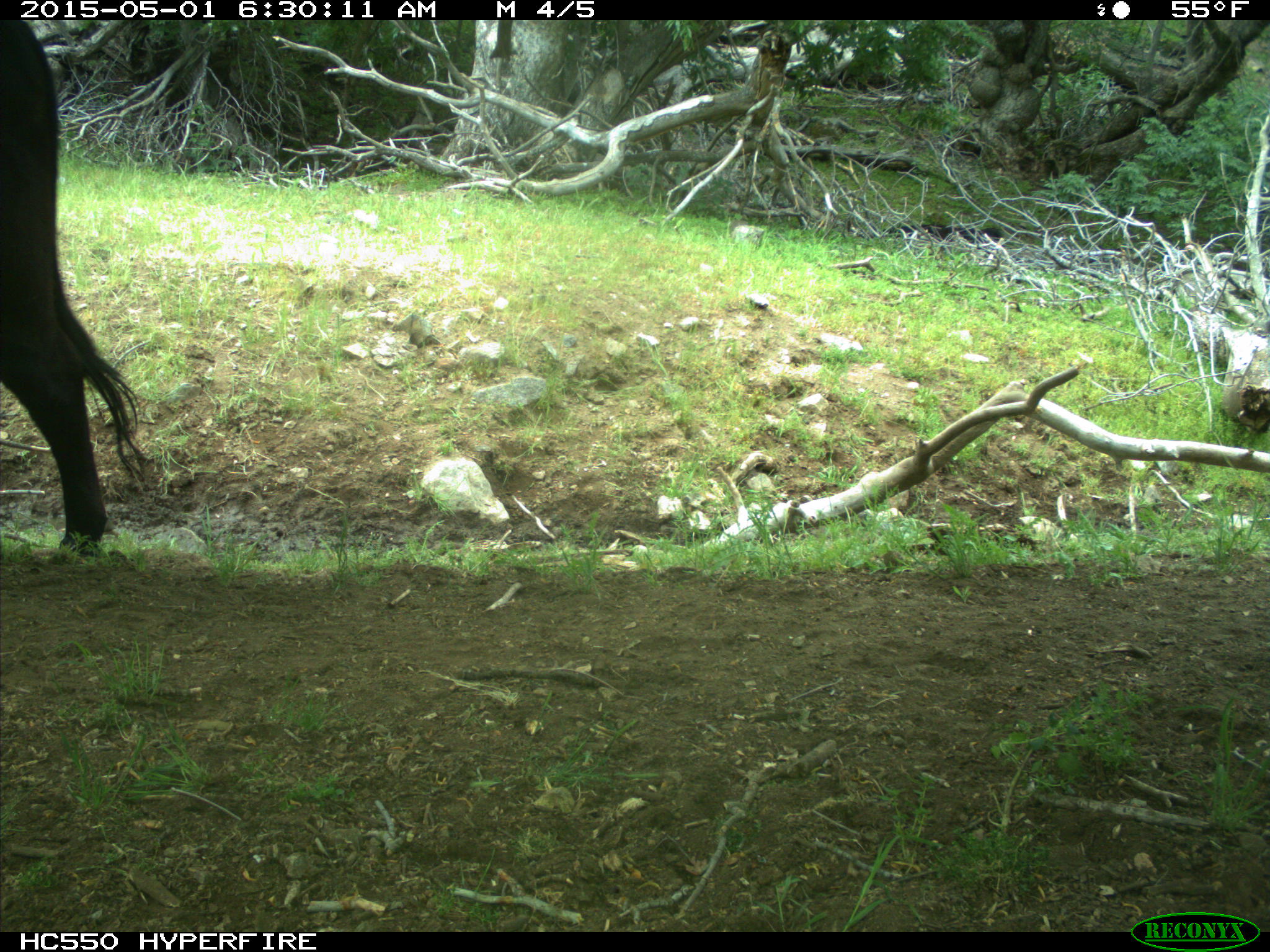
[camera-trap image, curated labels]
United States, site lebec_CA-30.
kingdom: Animalia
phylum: Chordata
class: Mammalia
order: Artiodactyla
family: Bovidae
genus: Bos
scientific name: Bos taurus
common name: domestic cow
Bos taurus (domestic cow).